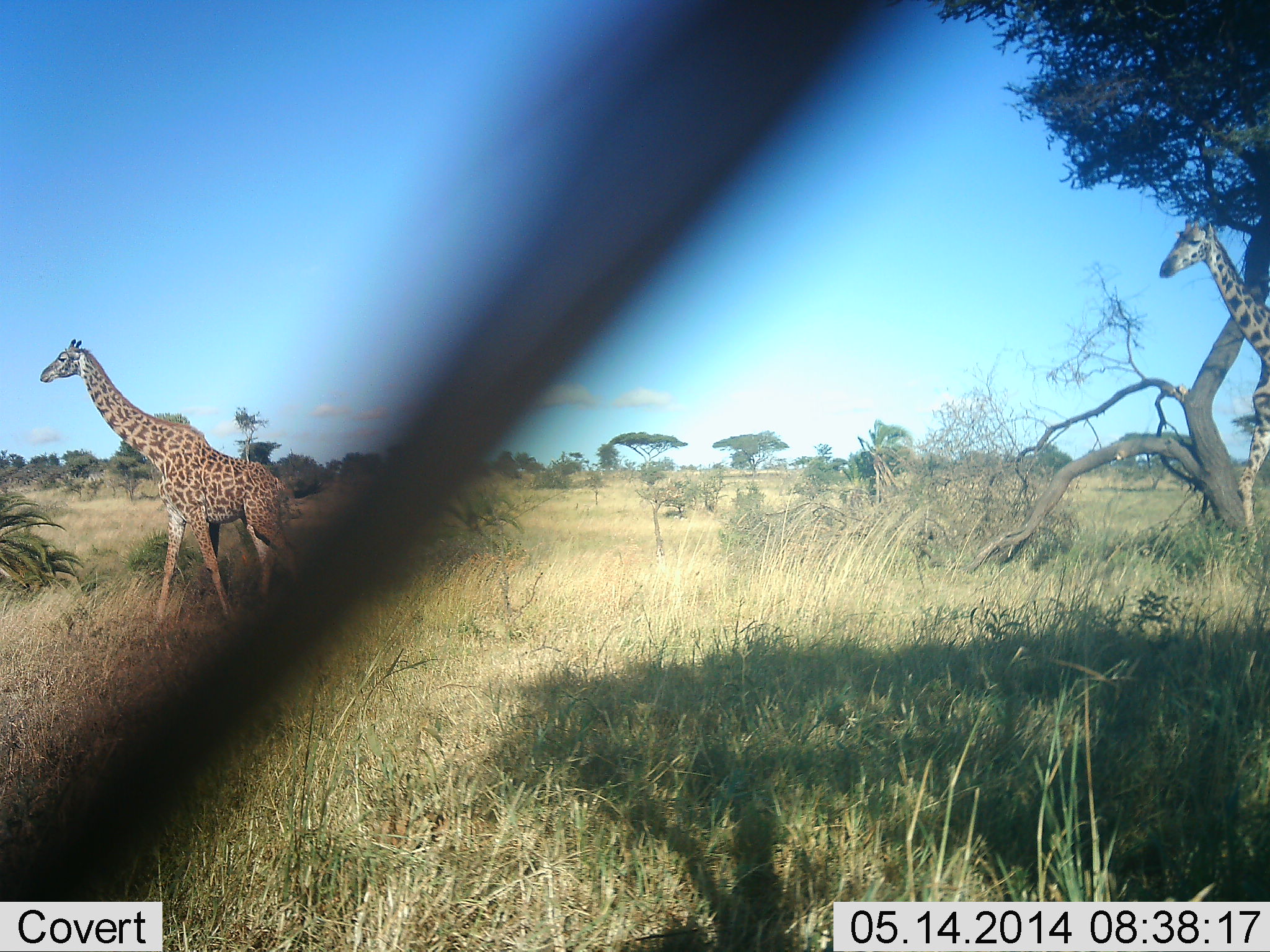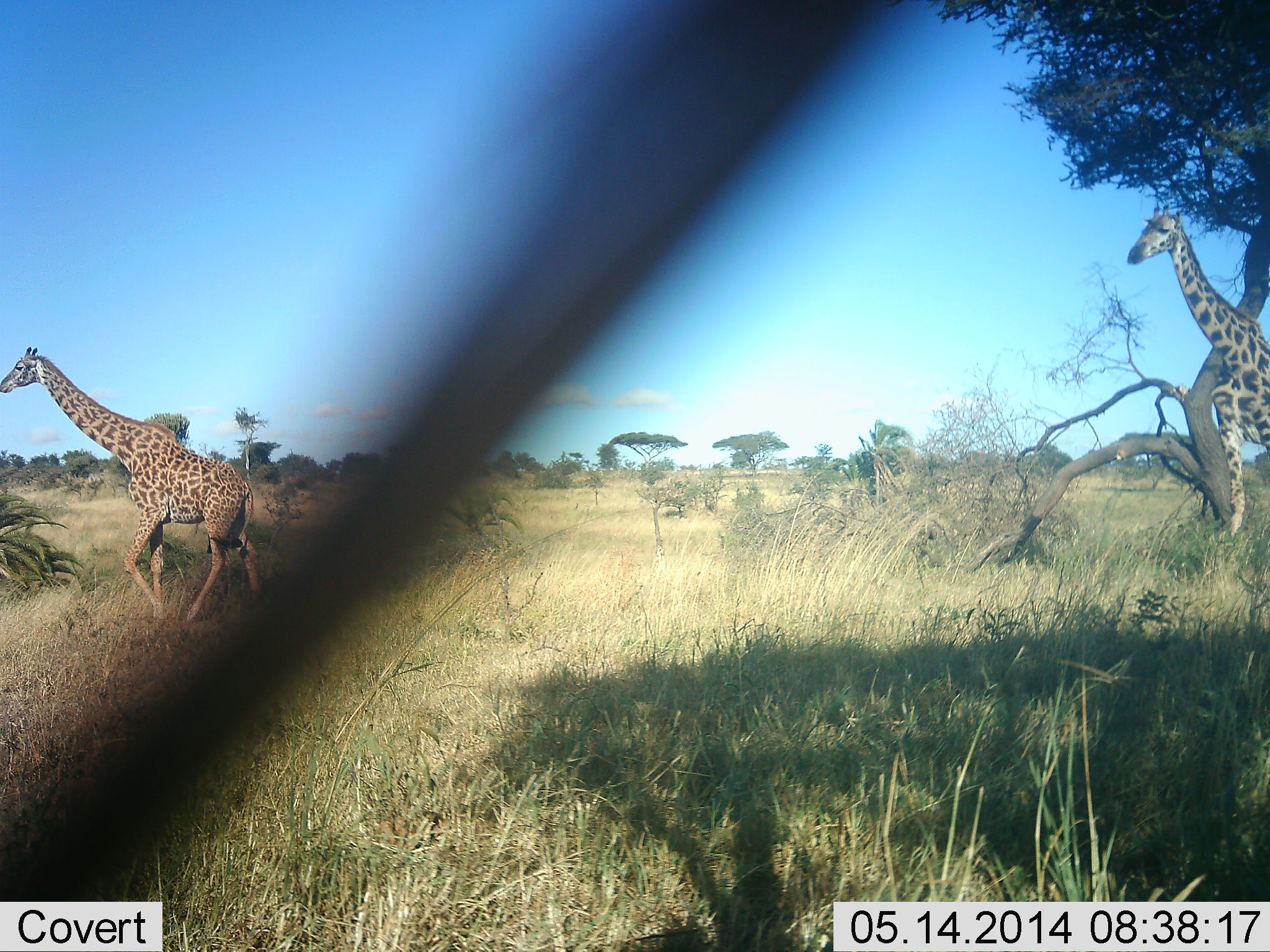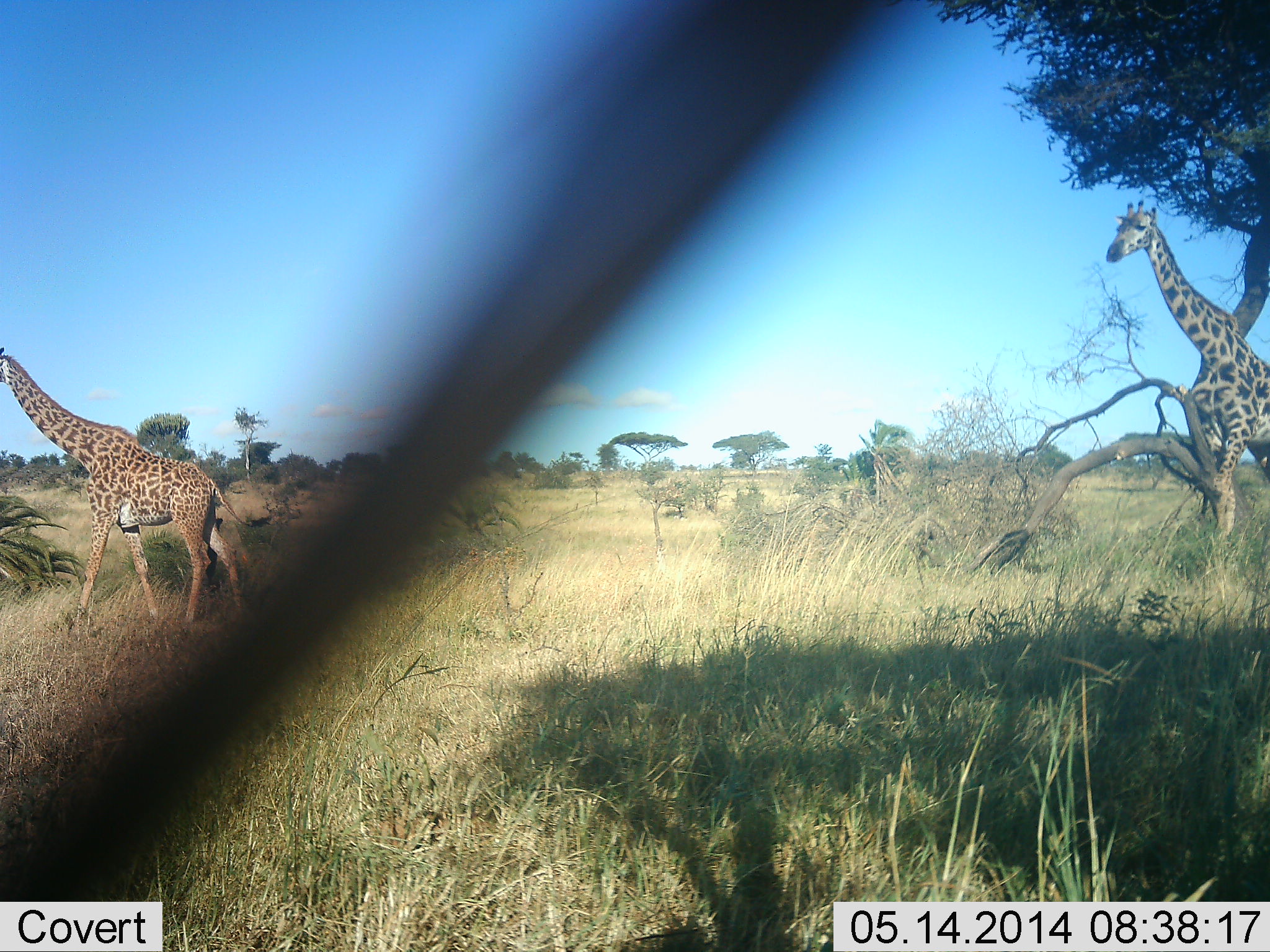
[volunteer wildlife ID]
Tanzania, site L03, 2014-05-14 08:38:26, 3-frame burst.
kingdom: Animalia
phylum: Chordata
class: Mammalia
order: Artiodactyla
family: Giraffidae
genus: Giraffa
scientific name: Giraffa camelopardalis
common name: giraffe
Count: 2.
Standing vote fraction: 10%.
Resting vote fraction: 0%.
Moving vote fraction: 100%.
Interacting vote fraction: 0%.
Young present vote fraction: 0%.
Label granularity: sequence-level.